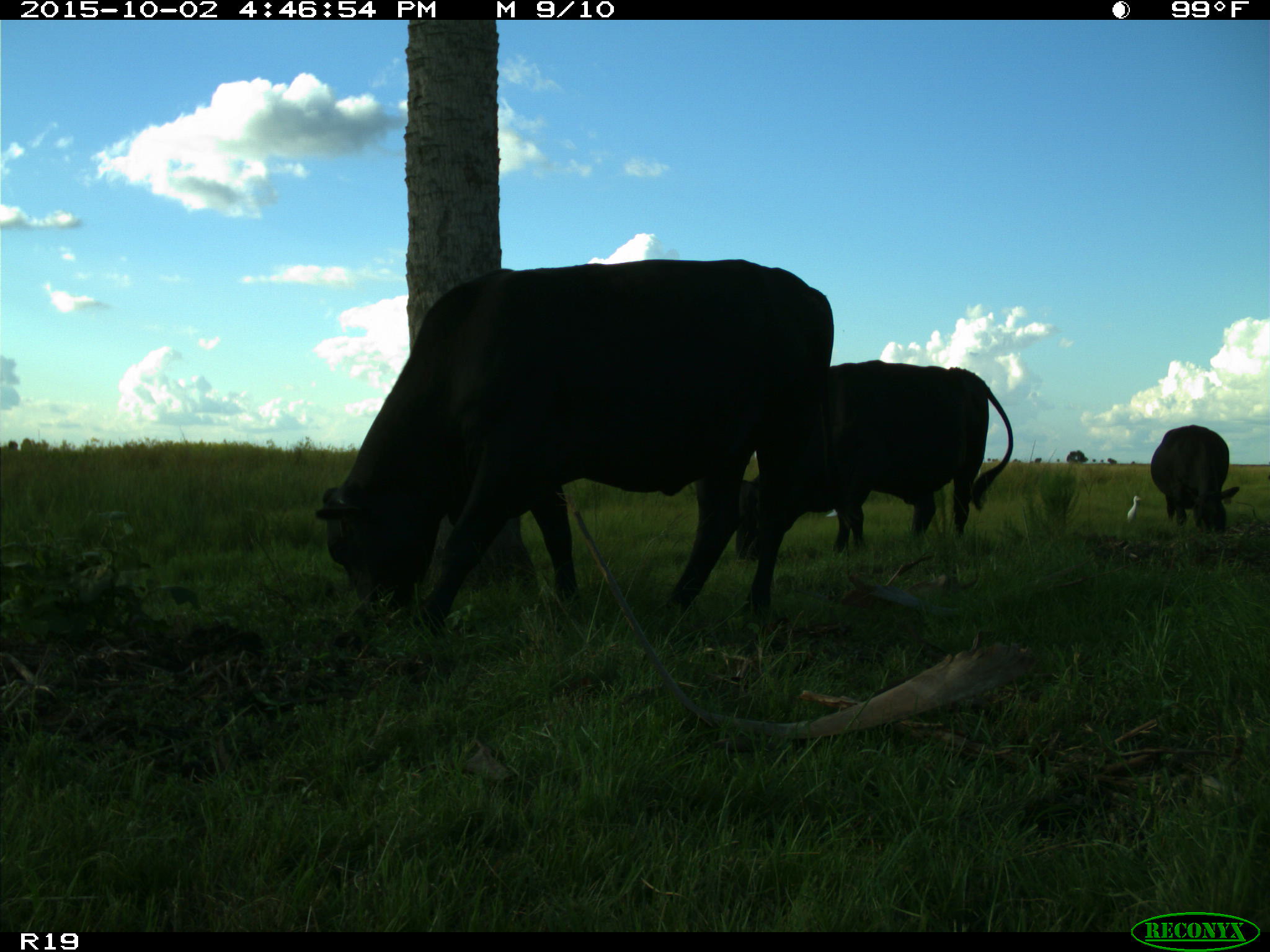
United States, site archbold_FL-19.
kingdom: Animalia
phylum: Chordata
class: Mammalia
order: Artiodactyla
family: Bovidae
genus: Bos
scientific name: Bos taurus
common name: domestic cow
Bos taurus (domestic cow).